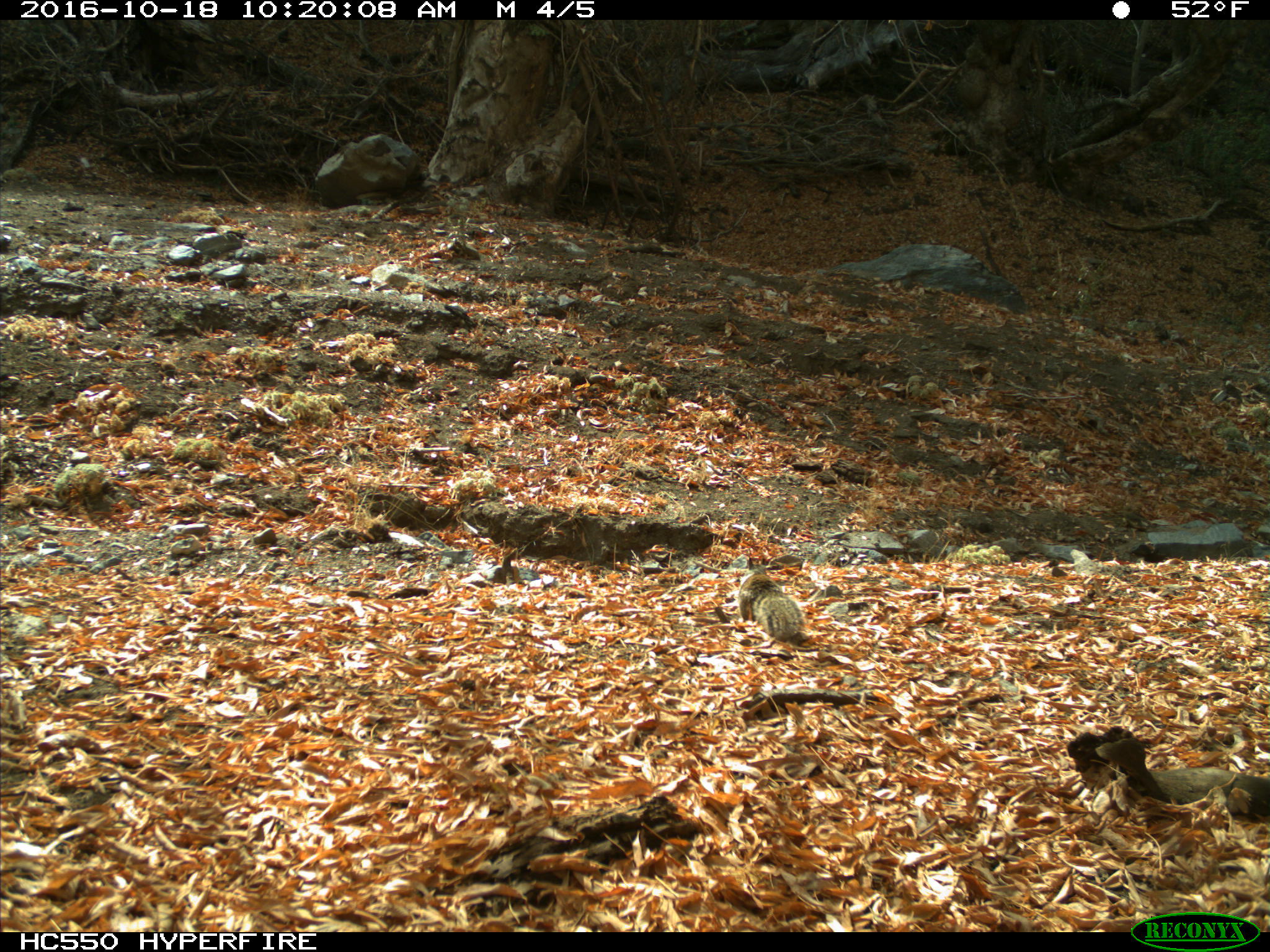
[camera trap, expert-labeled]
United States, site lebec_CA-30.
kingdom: Animalia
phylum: Chordata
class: Mammalia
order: Rodentia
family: Sciuridae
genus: Otospermophilus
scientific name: Otospermophilus beecheyi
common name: california ground squirrel